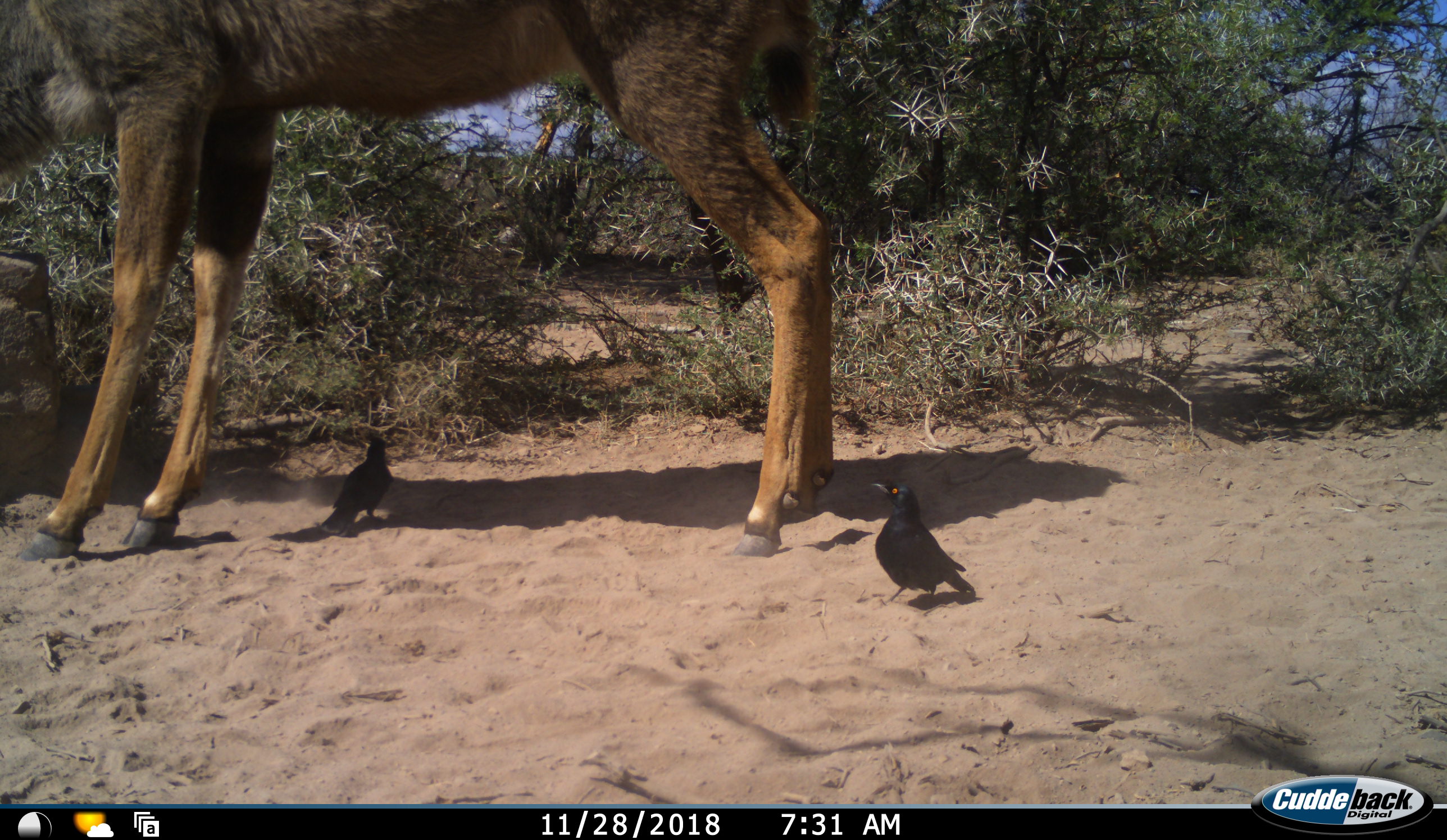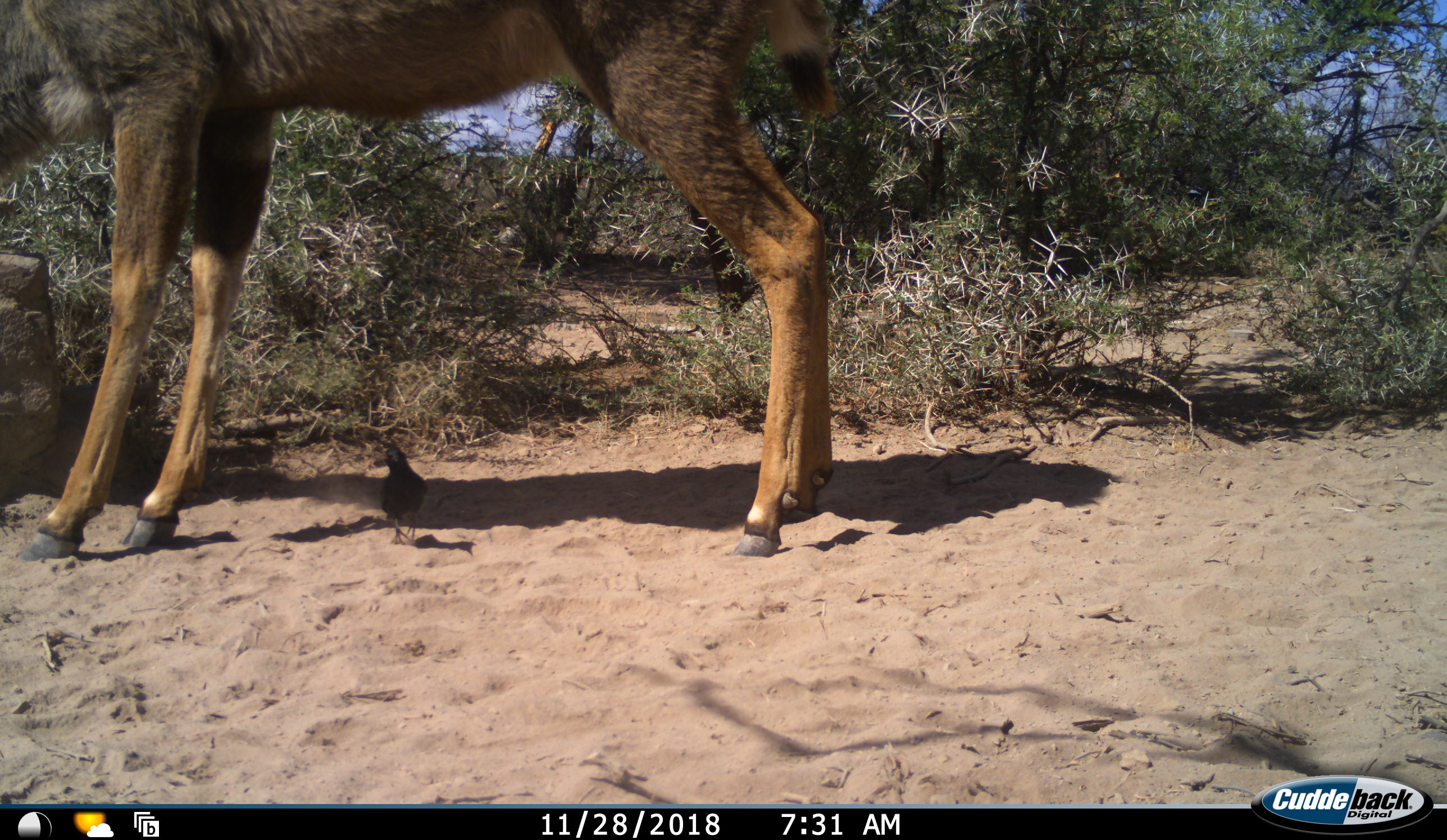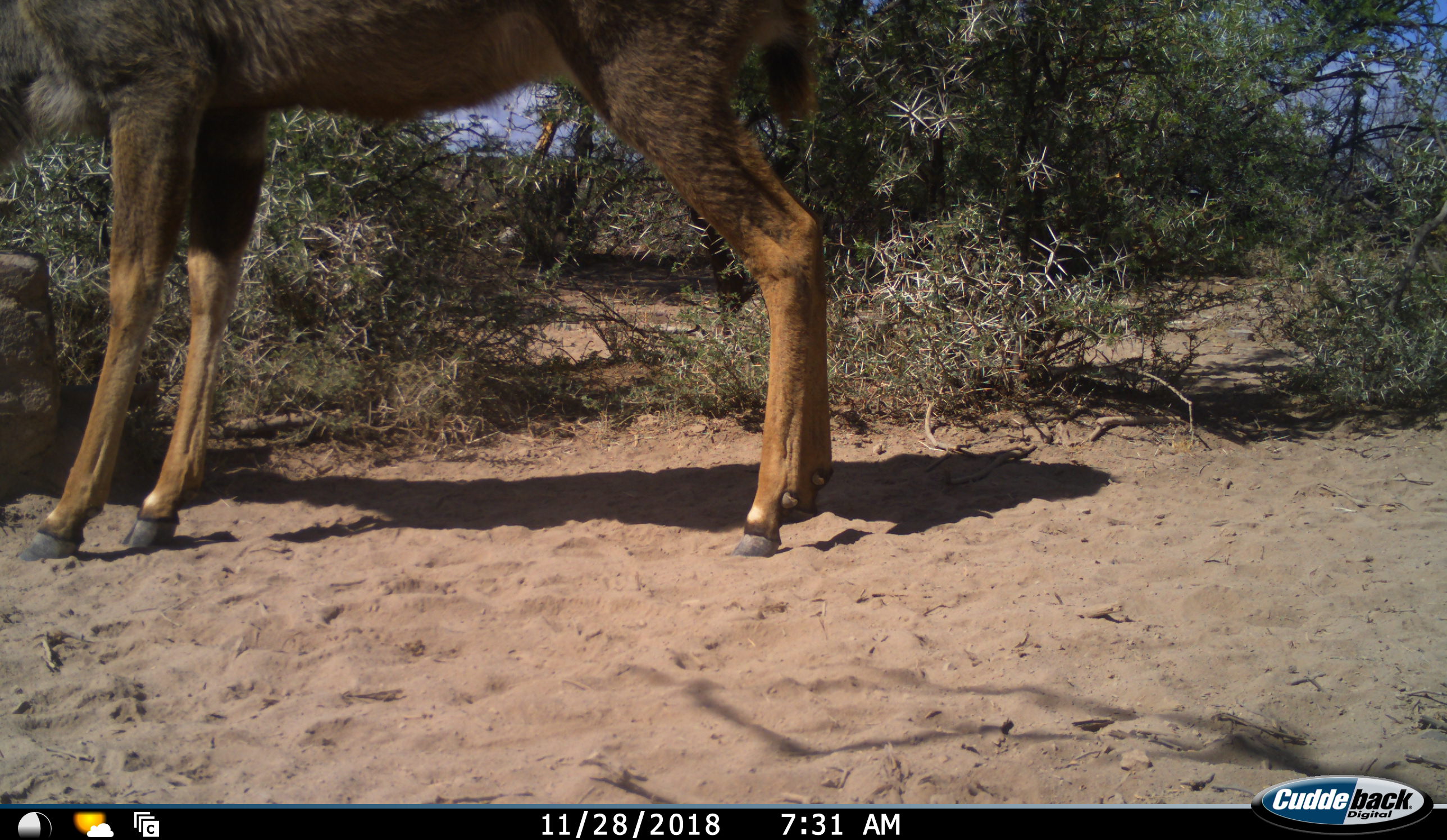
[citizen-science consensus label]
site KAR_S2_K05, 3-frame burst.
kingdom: Animalia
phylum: Chordata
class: Mammalia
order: Artiodactyla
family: Bovidae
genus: Tragelaphus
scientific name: Tragelaphus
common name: kudu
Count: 1.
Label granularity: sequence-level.